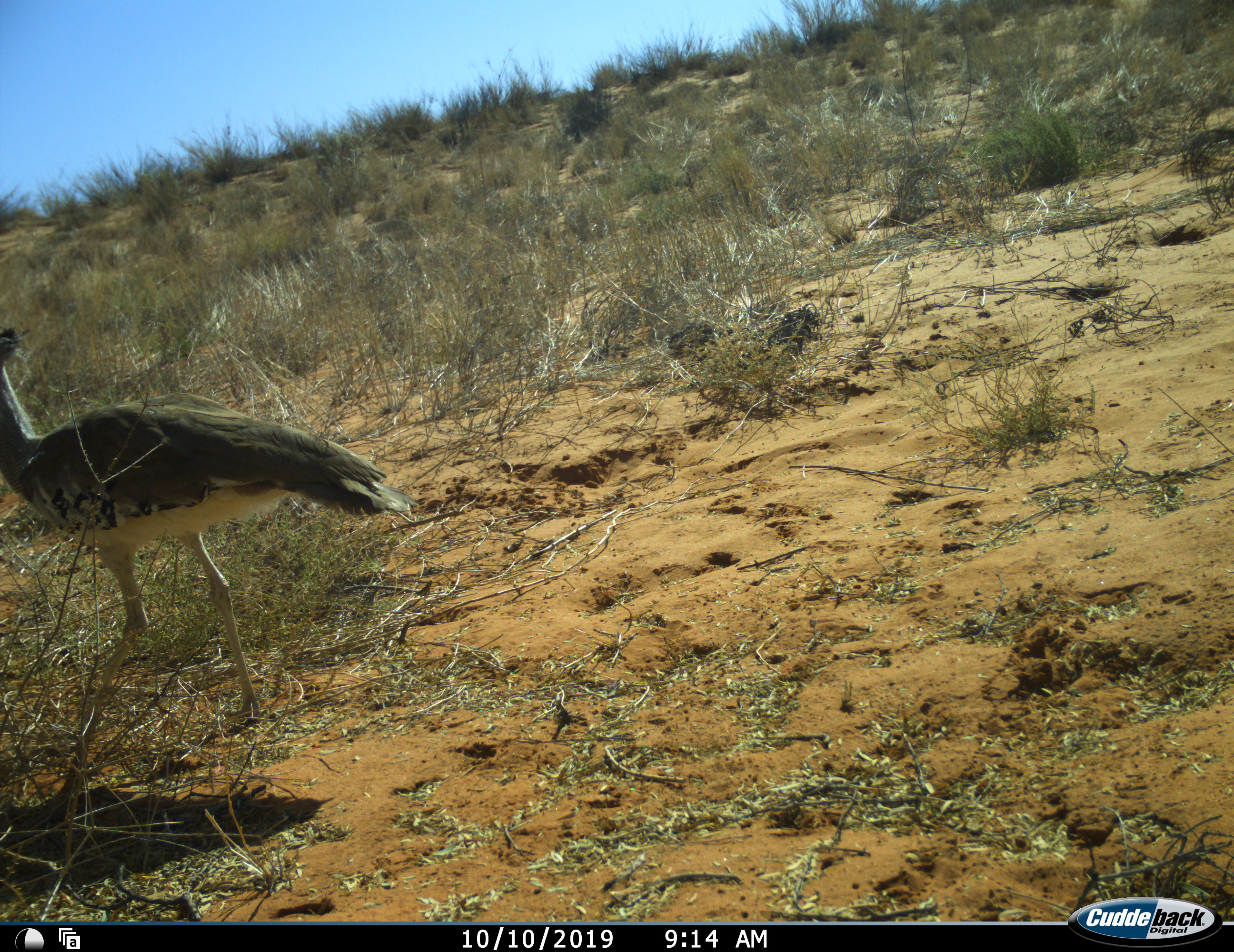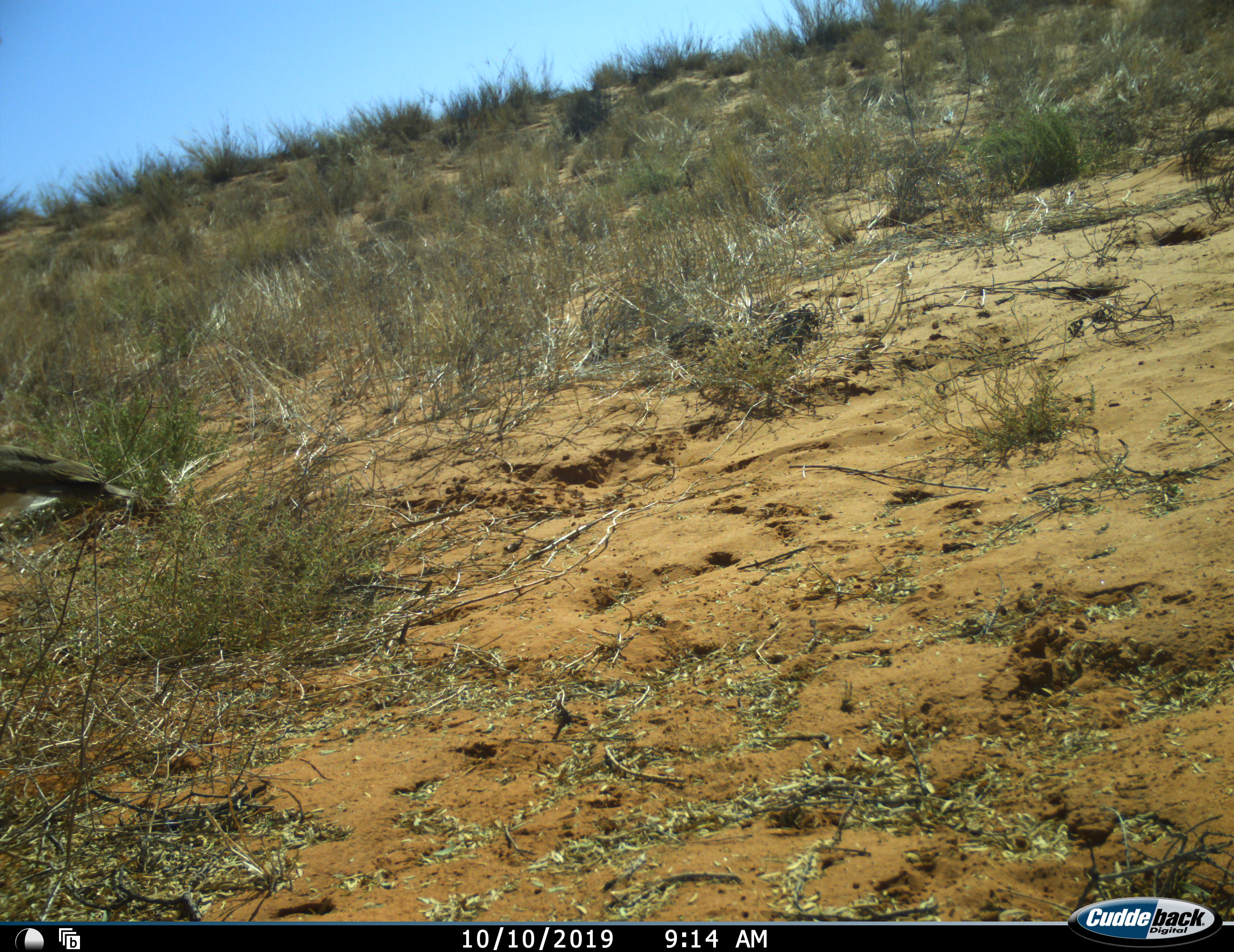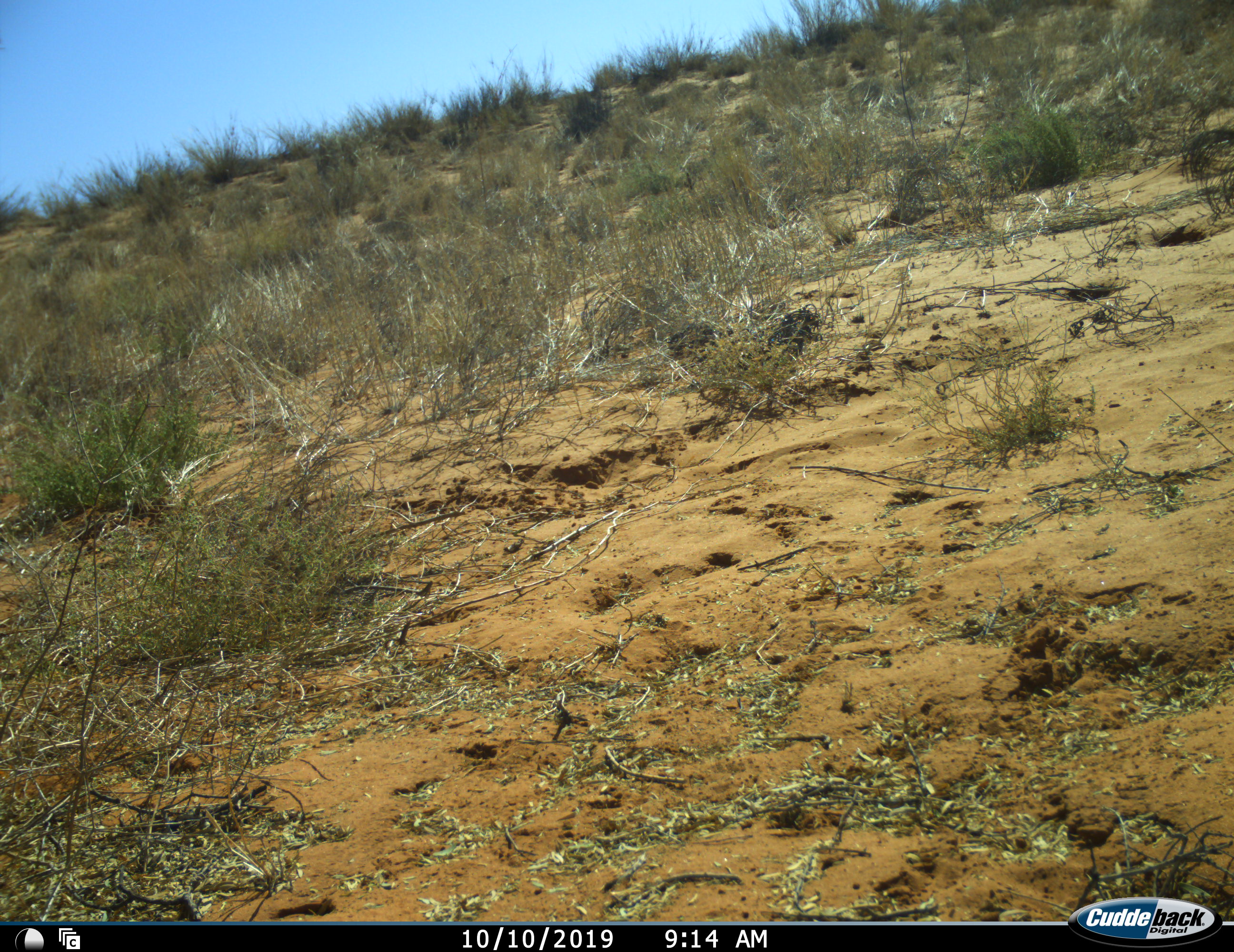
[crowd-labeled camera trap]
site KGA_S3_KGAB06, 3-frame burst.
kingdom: Animalia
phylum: Chordata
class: Aves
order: Otidiformes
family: Otididae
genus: Ardeotis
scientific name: Ardeotis kori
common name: kori bustard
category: bustardkori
Bustardkori (kori bustard) (Ardeotis kori), count 1. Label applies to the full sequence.